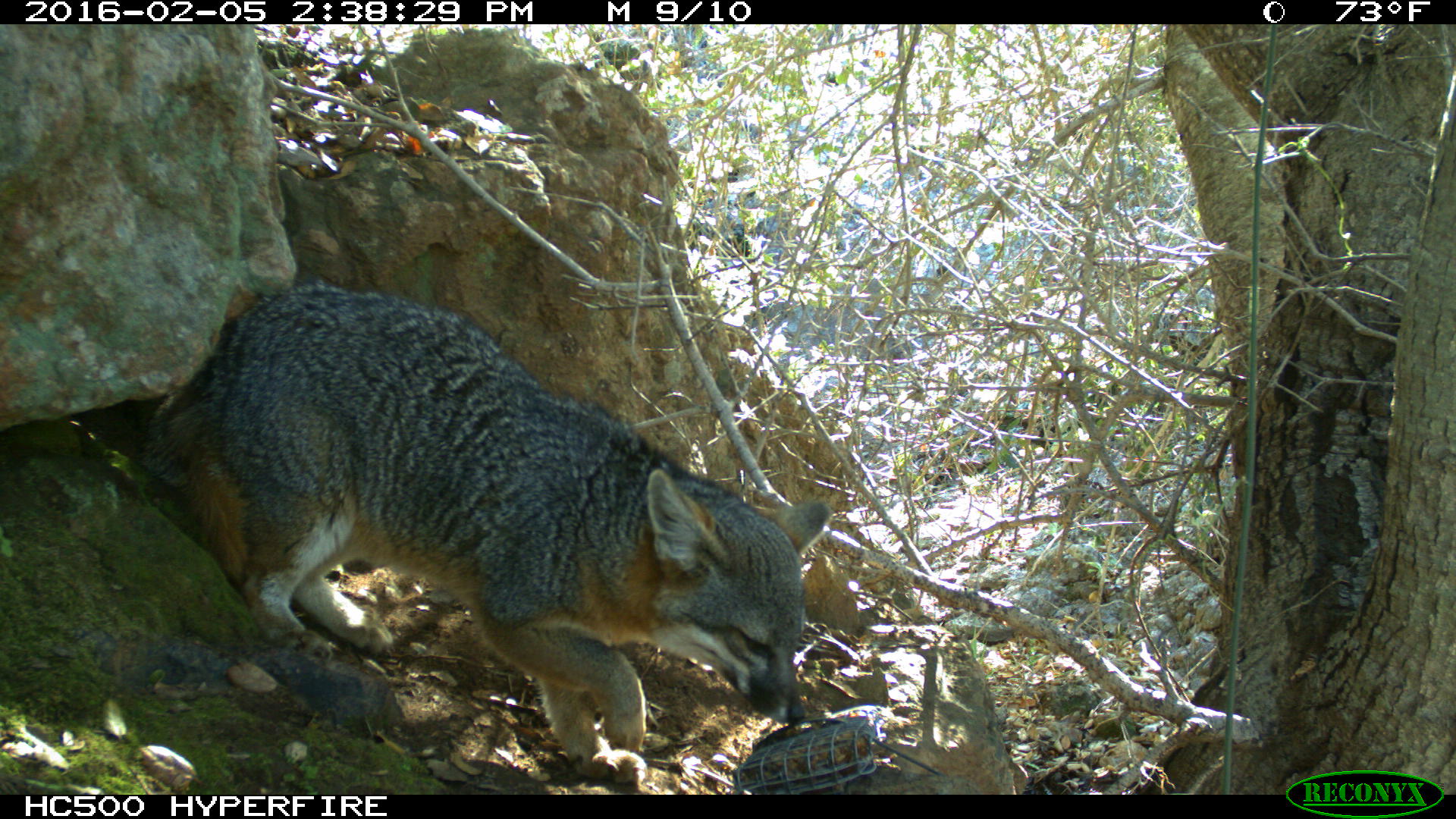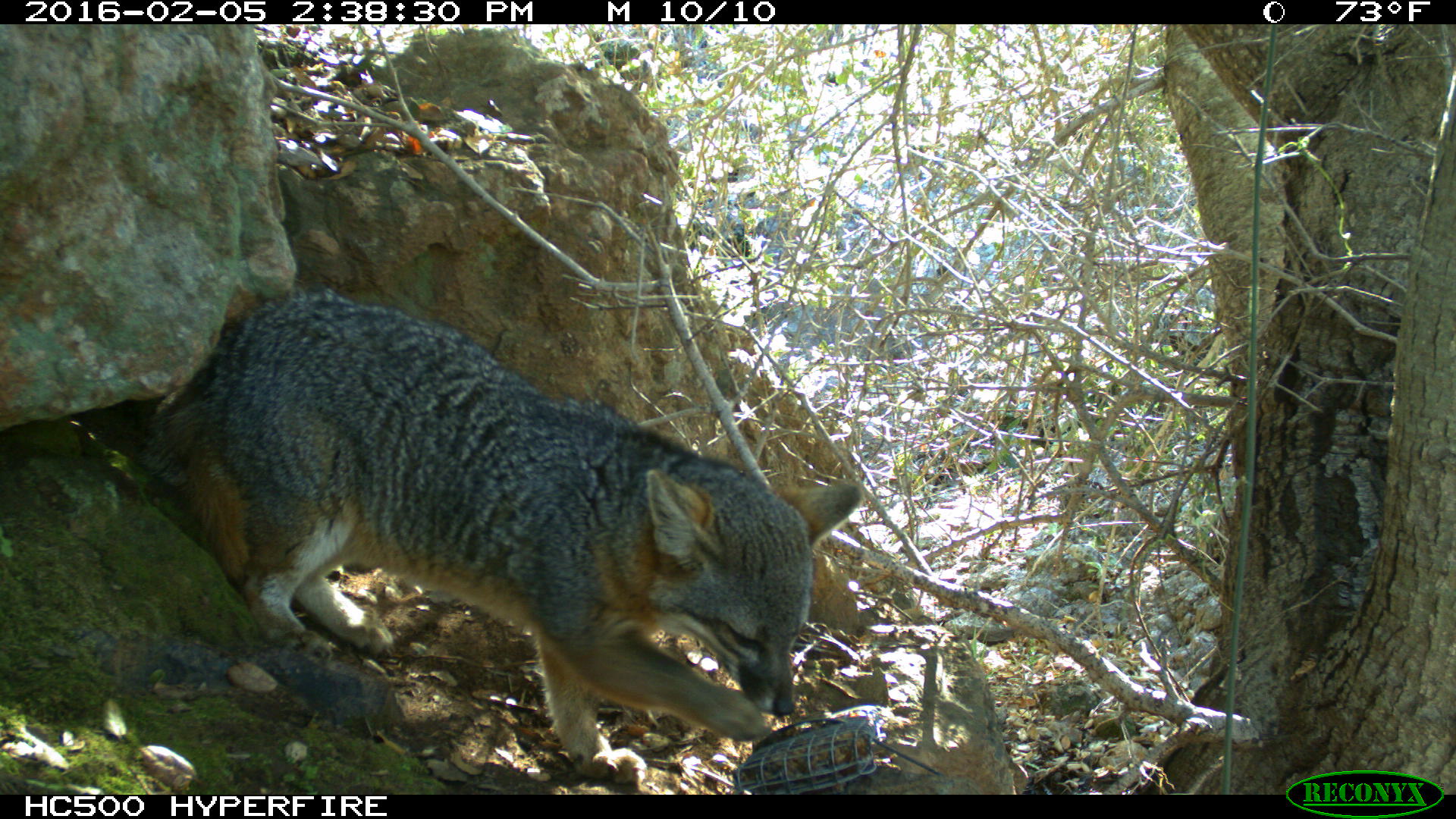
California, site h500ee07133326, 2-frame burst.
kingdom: Animalia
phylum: Chordata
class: Mammalia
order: Carnivora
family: Canidae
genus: Urocyon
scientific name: Urocyon littoralis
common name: island fox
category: fox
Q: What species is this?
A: Fox (island fox) (Urocyon littoralis).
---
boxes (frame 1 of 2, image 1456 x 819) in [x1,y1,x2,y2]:
fox: [147,279,830,782]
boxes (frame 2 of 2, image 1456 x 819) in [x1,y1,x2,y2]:
fox: [157,285,862,786]